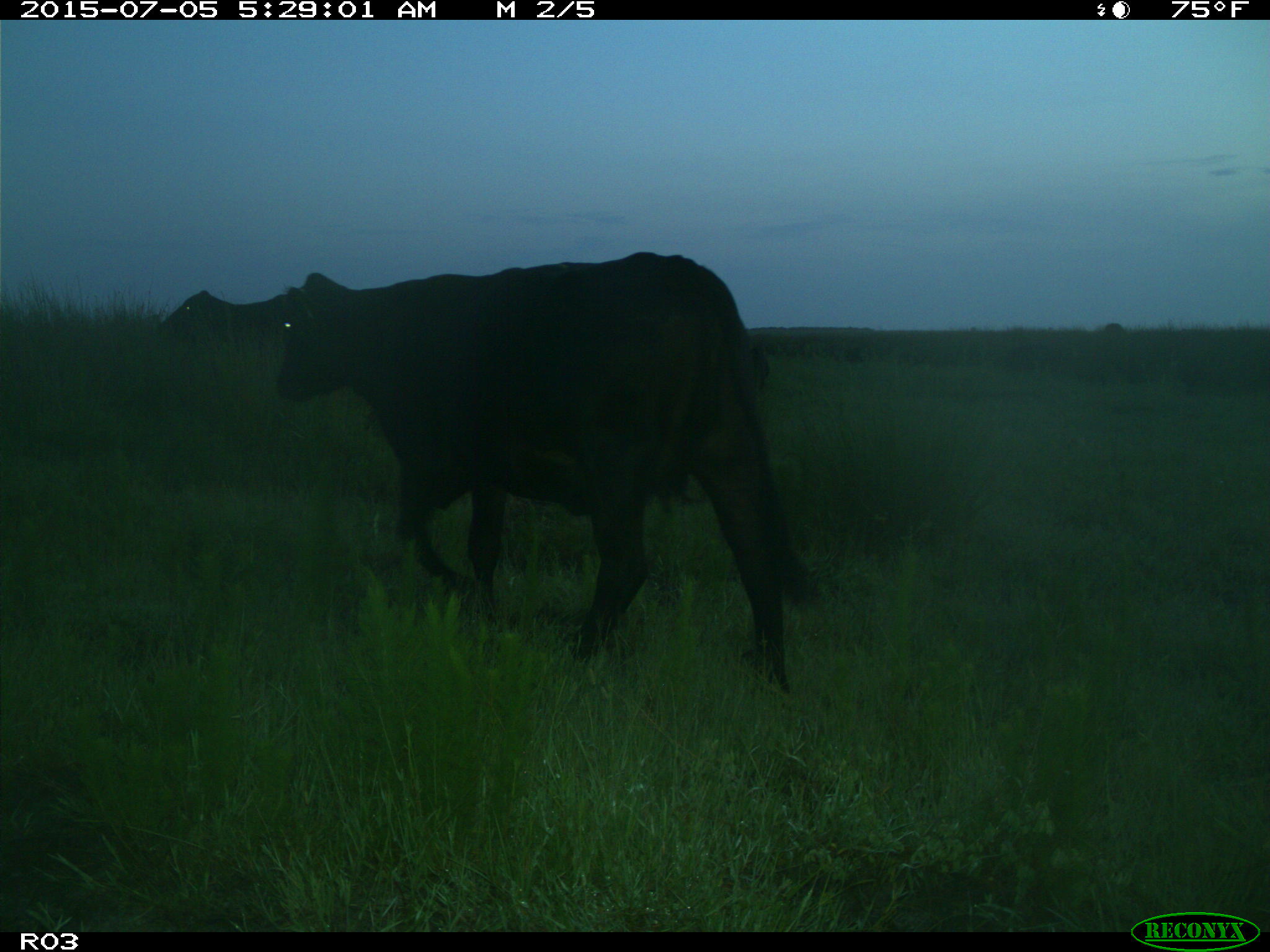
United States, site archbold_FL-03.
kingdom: Animalia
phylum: Chordata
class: Mammalia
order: Artiodactyla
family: Bovidae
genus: Bos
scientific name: Bos taurus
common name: domestic cow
Bos taurus (domestic cow).